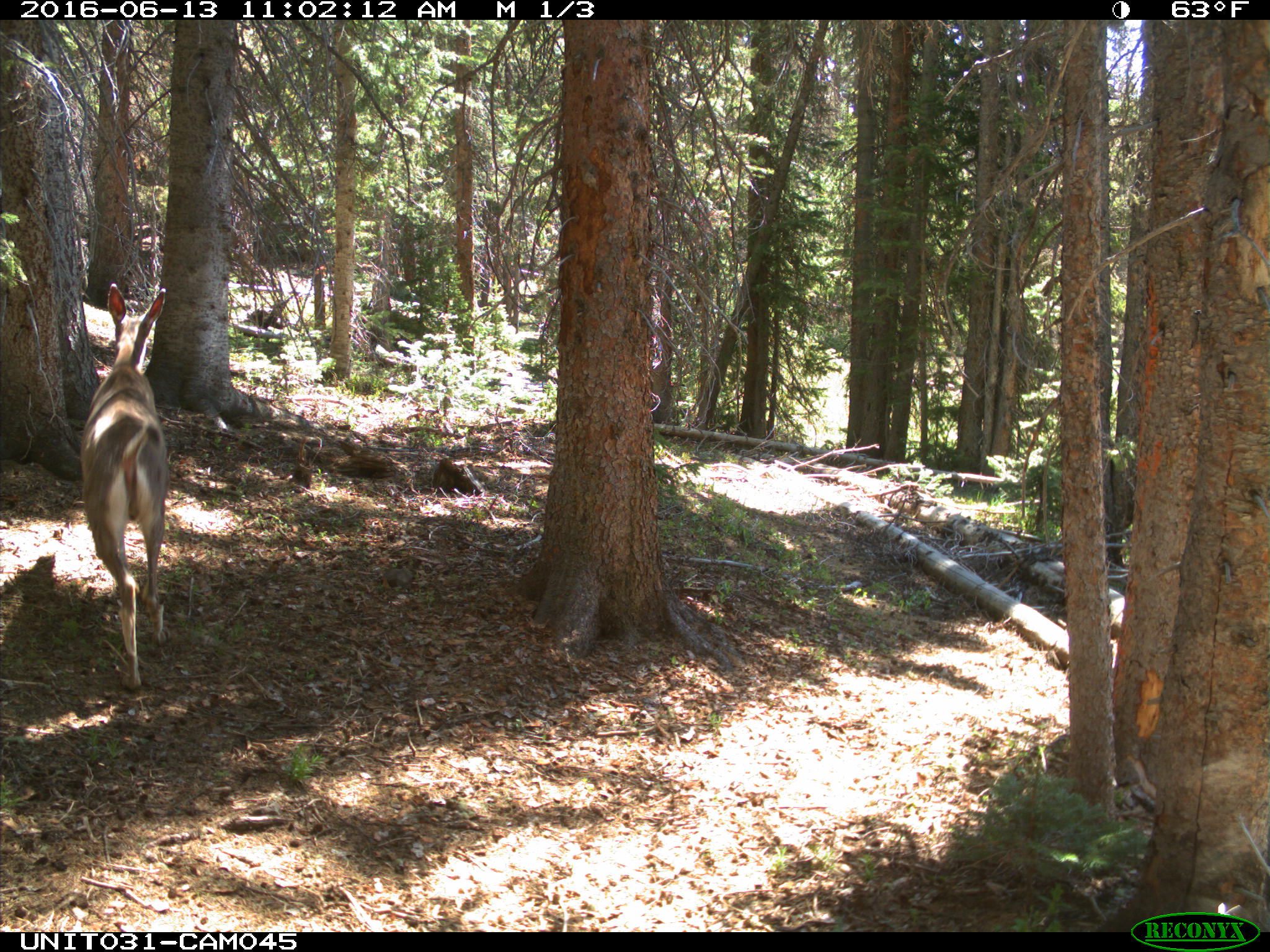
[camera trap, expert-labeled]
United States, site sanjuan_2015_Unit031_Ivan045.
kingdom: Animalia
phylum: Chordata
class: Mammalia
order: Artiodactyla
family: Cervidae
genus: Odocoileus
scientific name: Odocoileus hemionus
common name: mule deer